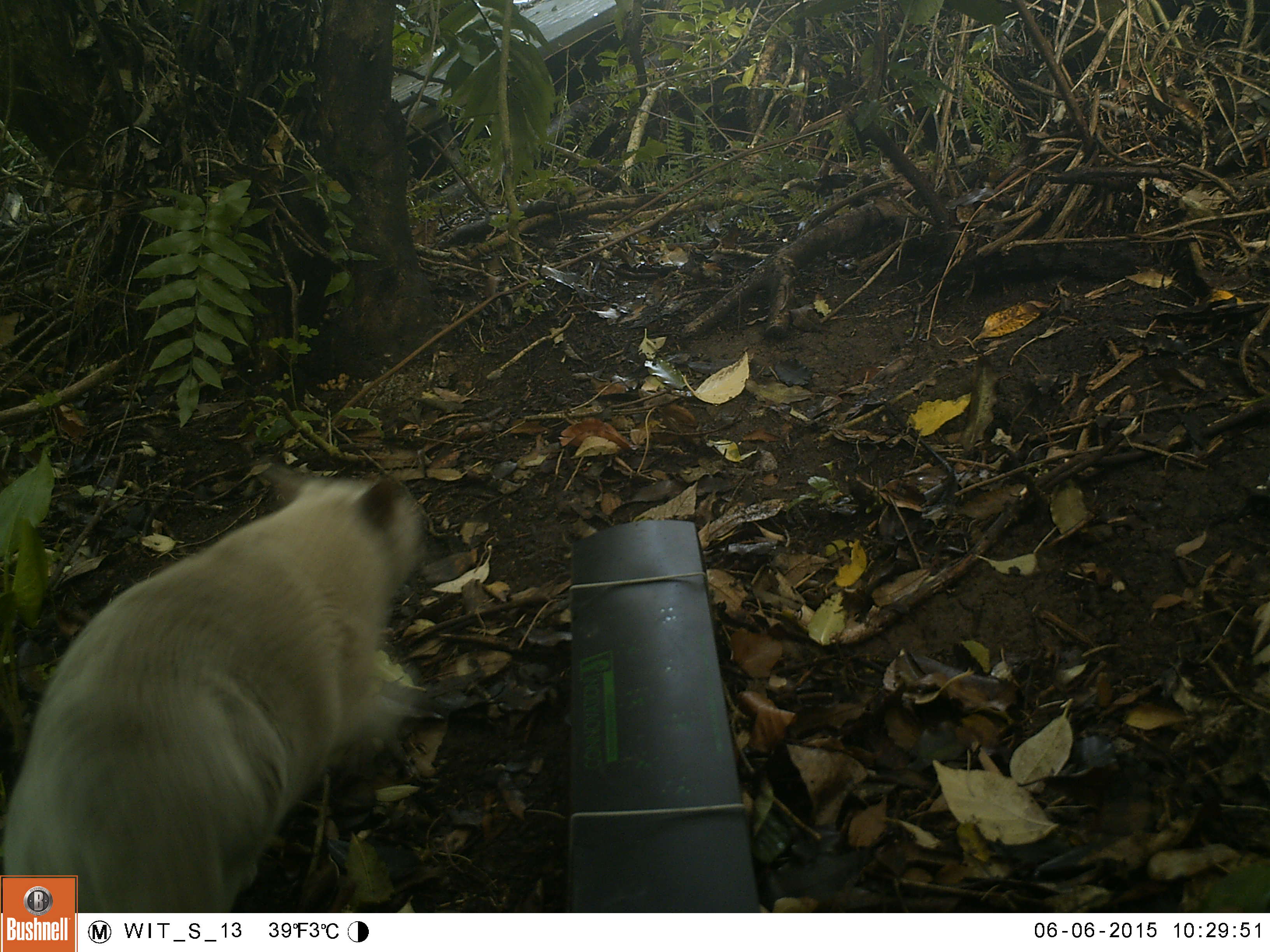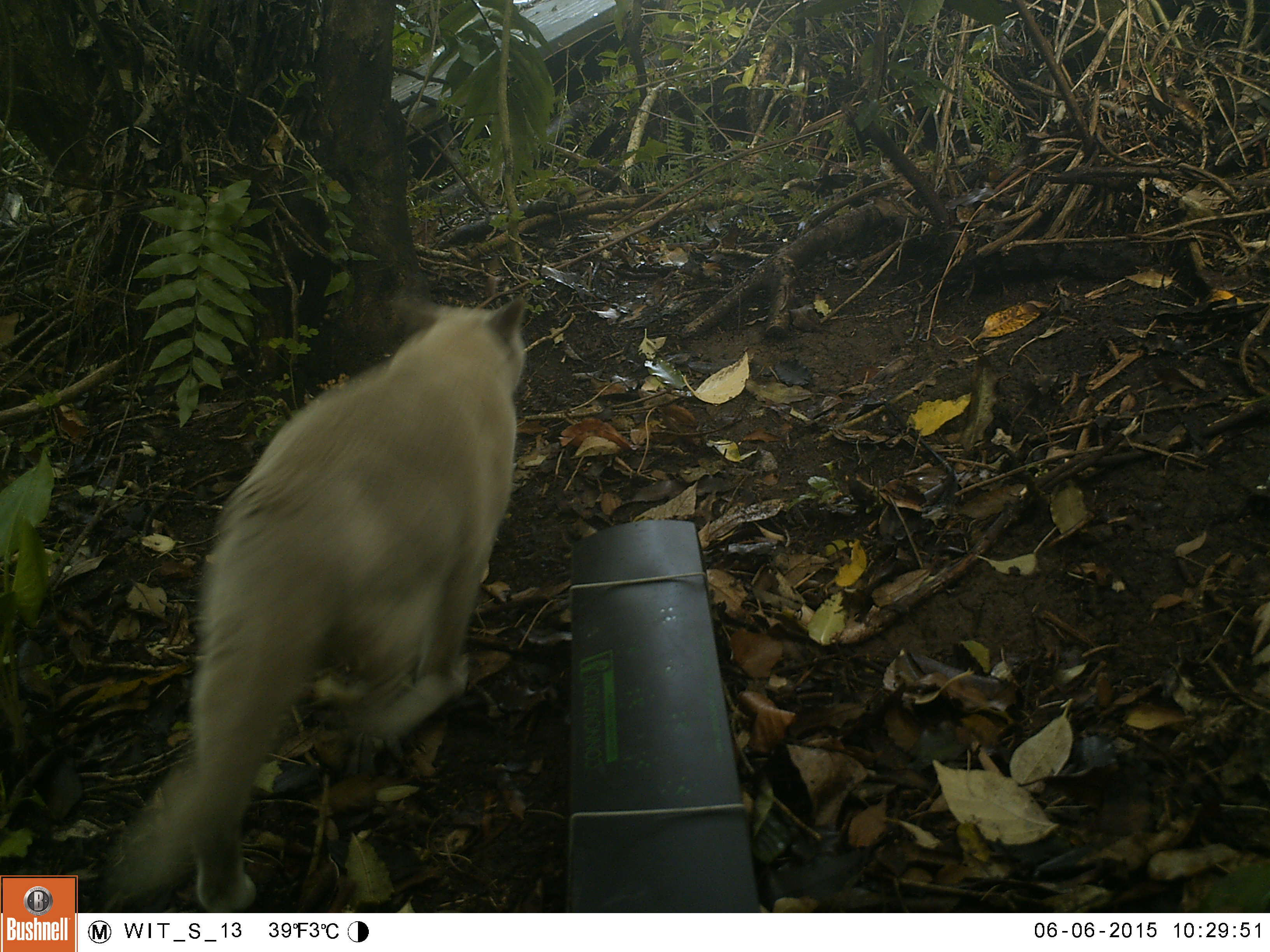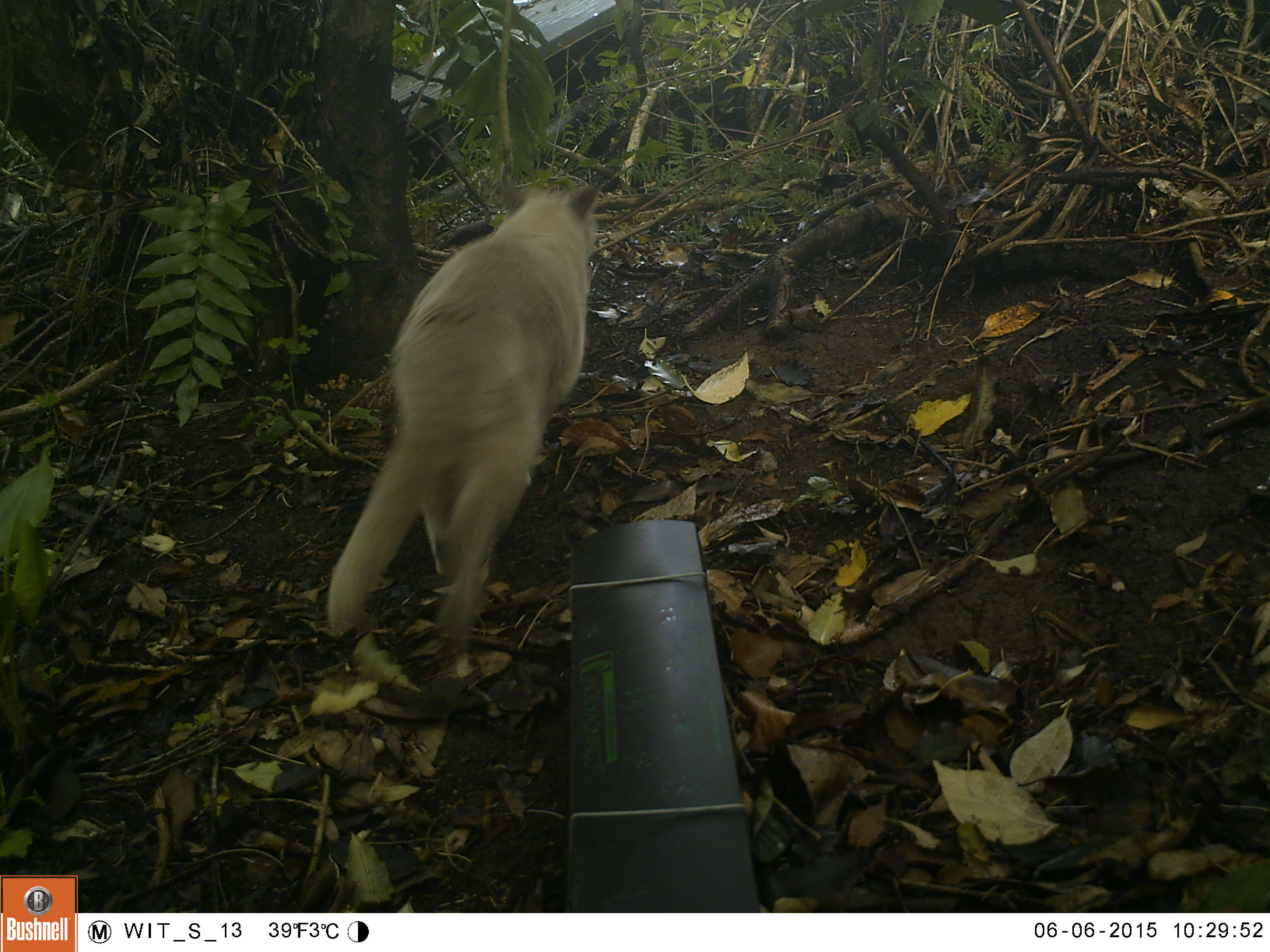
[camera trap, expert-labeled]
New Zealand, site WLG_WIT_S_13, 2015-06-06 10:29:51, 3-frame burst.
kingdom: Animalia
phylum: Chordata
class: Mammalia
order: Carnivora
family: Felidae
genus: Felis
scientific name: Felis catus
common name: domestic cat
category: cat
Cat (domestic cat) (Felis catus).